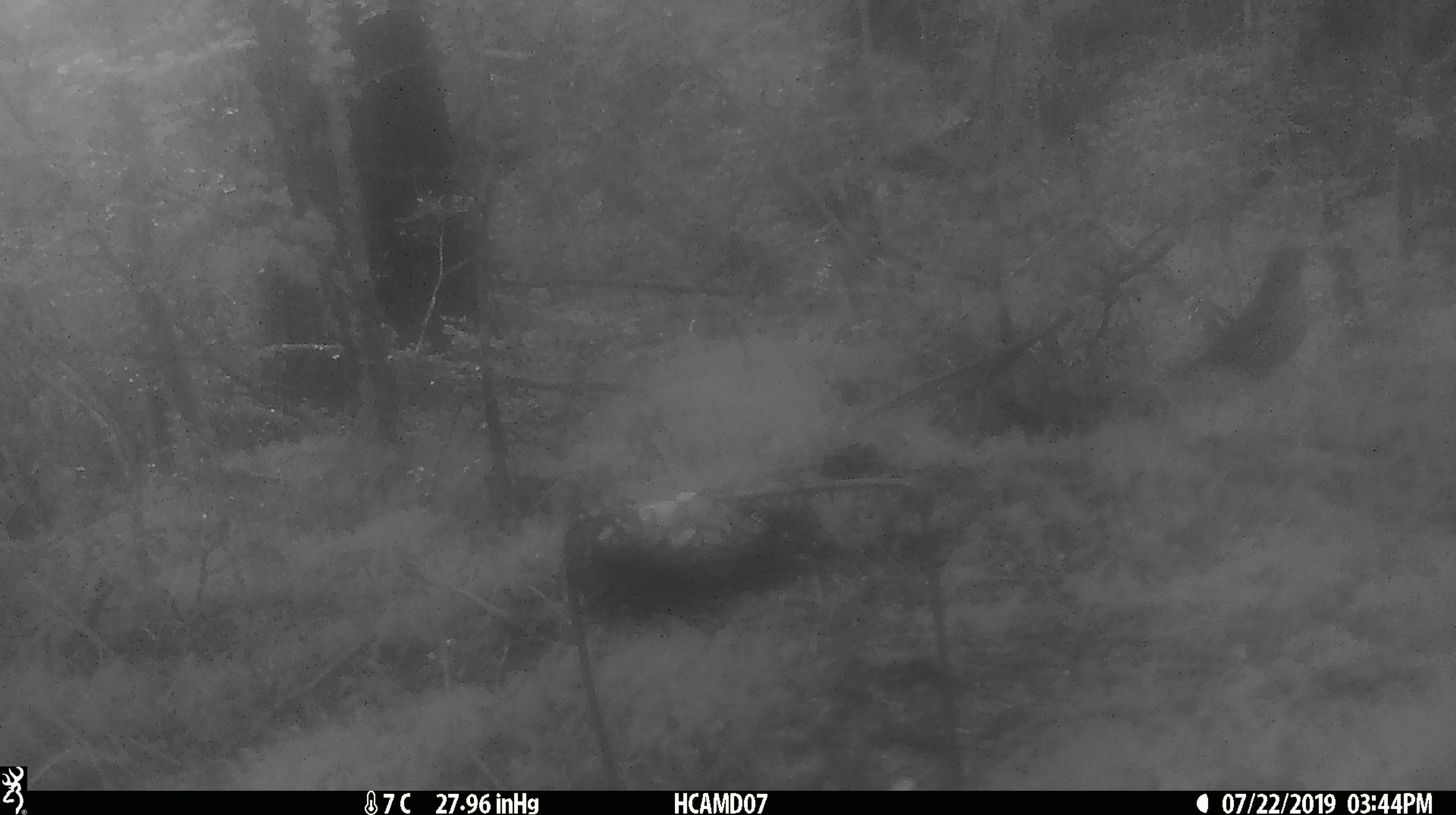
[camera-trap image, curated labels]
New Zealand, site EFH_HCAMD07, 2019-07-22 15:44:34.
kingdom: Animalia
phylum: Chordata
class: Aves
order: Passeriformes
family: Turdidae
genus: Turdus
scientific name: Turdus philomelos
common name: song thrush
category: thrush